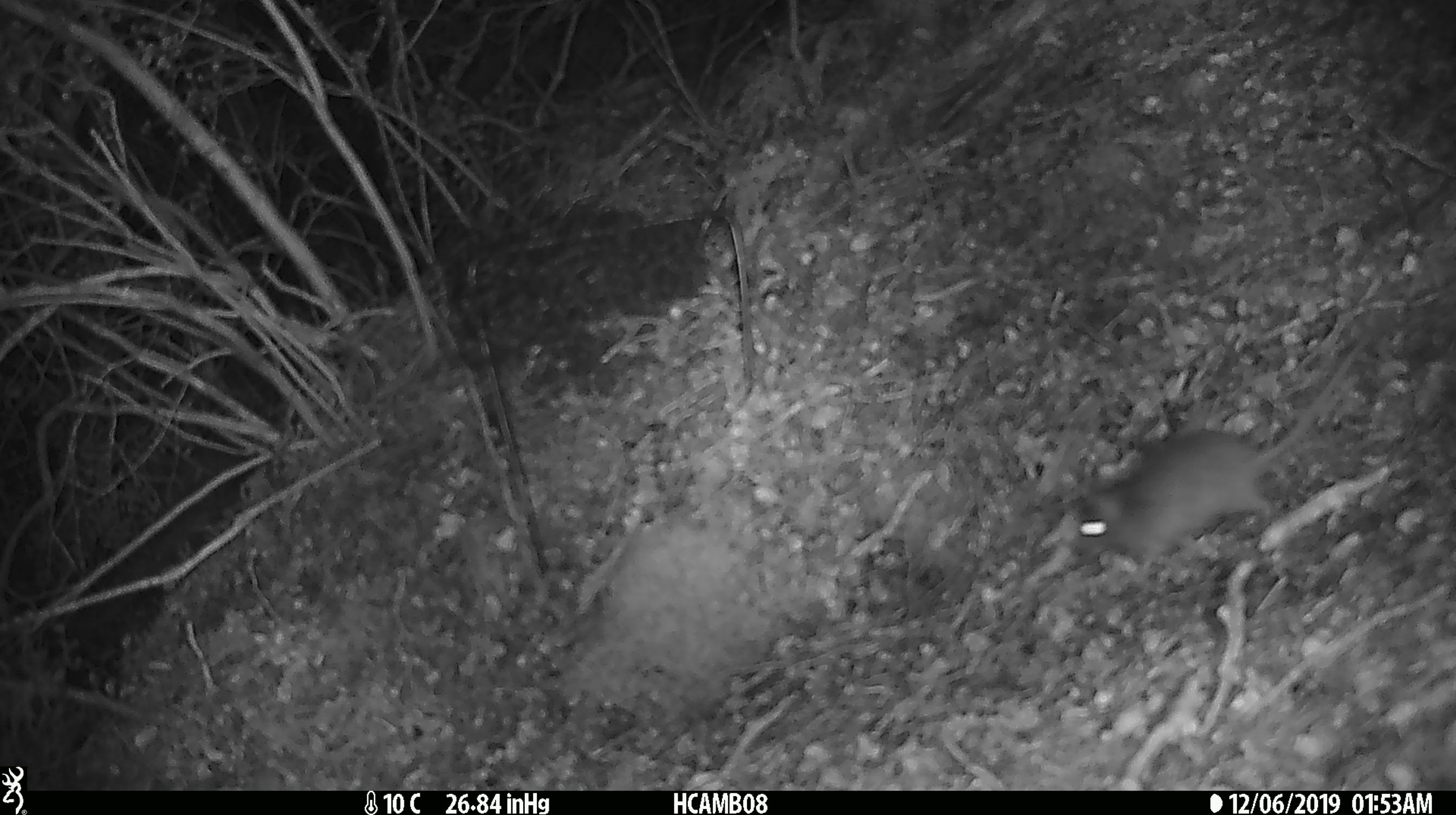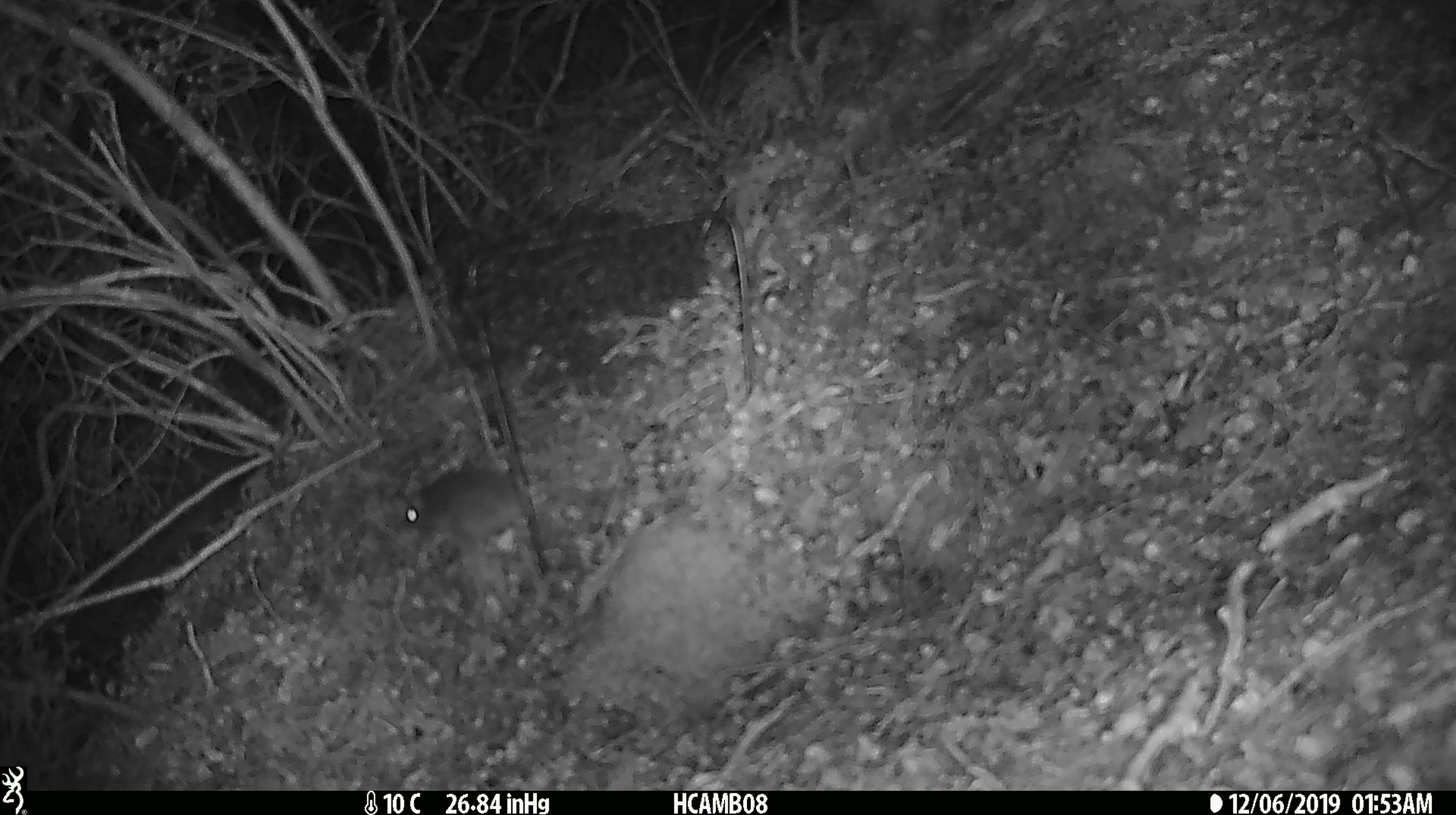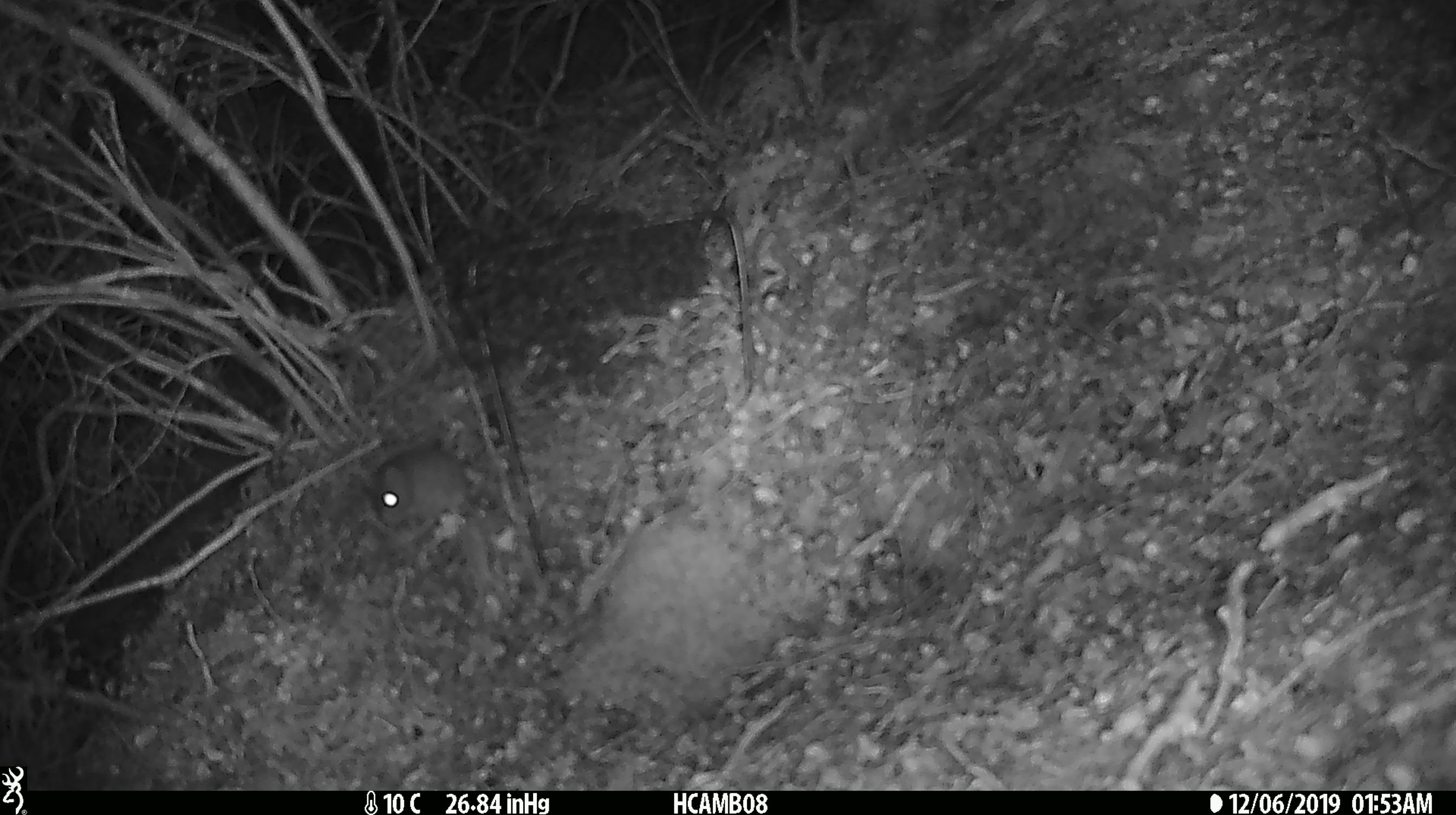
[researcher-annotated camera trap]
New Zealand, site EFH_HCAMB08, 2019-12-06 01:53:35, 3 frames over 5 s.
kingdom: Animalia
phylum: Chordata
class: Mammalia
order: Rodentia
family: Muridae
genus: Mus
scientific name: Mus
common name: mouse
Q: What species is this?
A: Mouse (Mus).